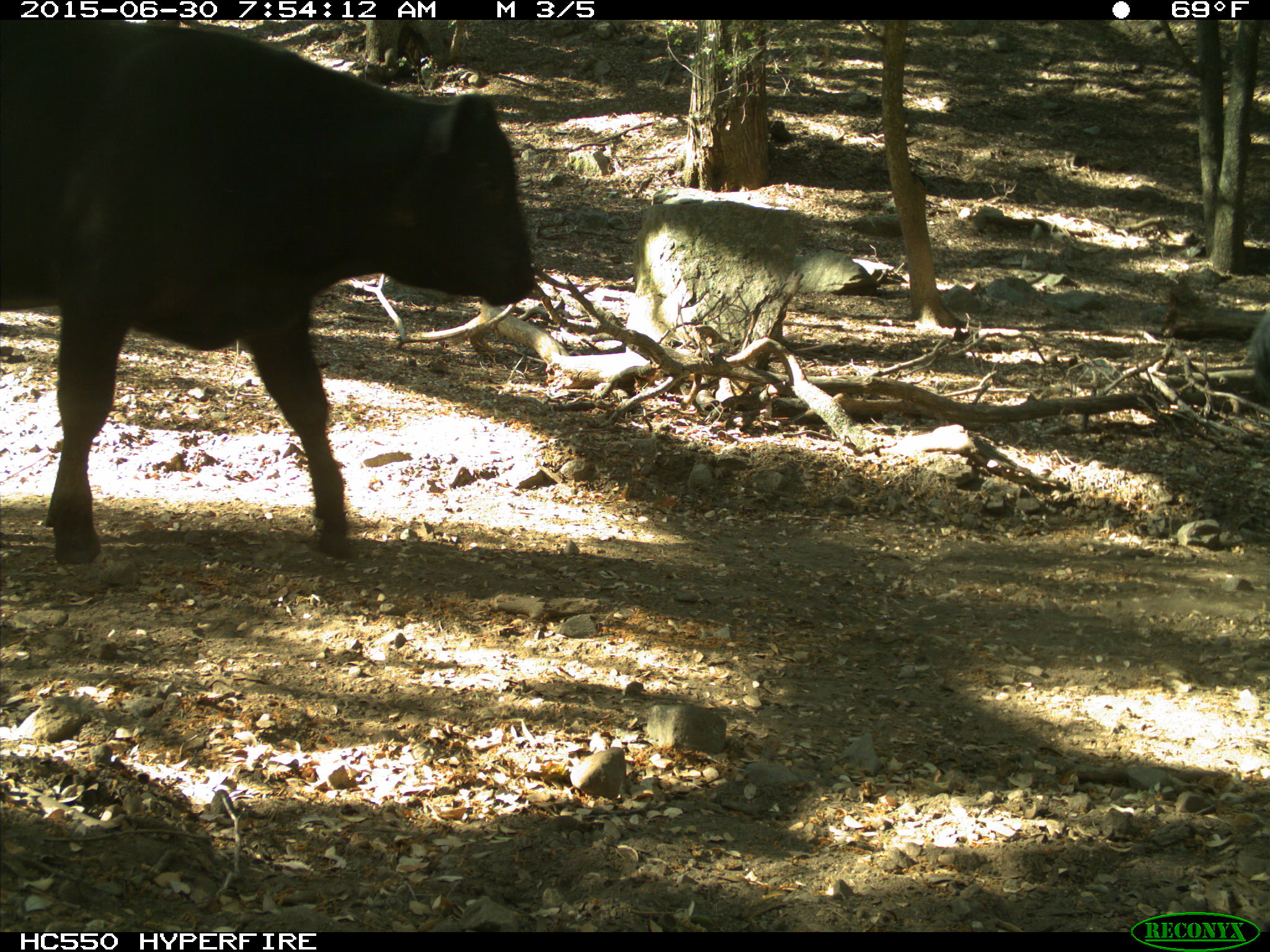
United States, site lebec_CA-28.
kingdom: Animalia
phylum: Chordata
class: Mammalia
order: Artiodactyla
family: Bovidae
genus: Bos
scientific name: Bos taurus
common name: domestic cow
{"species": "Bos taurus (domestic cow)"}